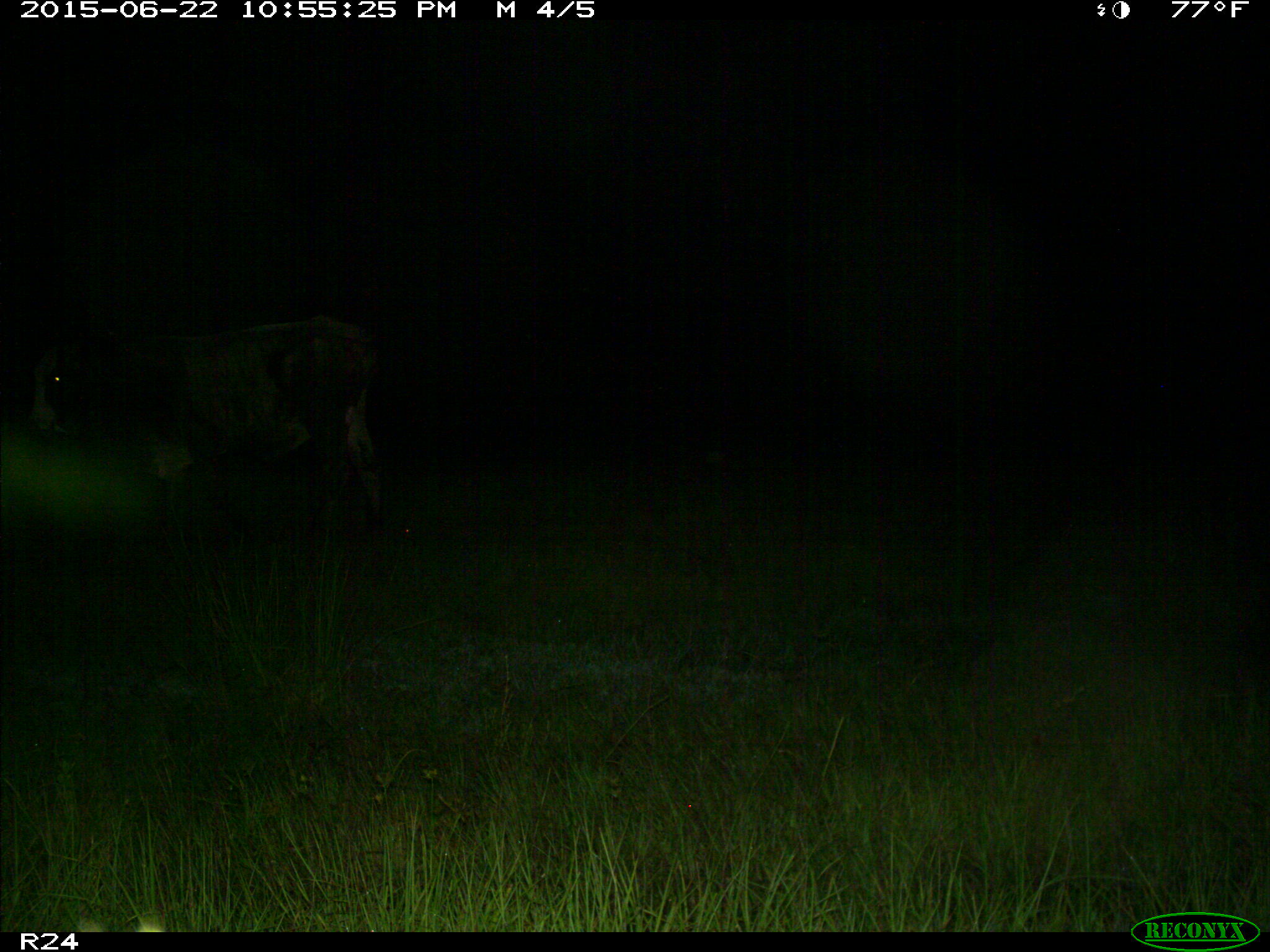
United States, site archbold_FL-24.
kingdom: Animalia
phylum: Chordata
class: Mammalia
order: Artiodactyla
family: Bovidae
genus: Bos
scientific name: Bos taurus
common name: domestic cow